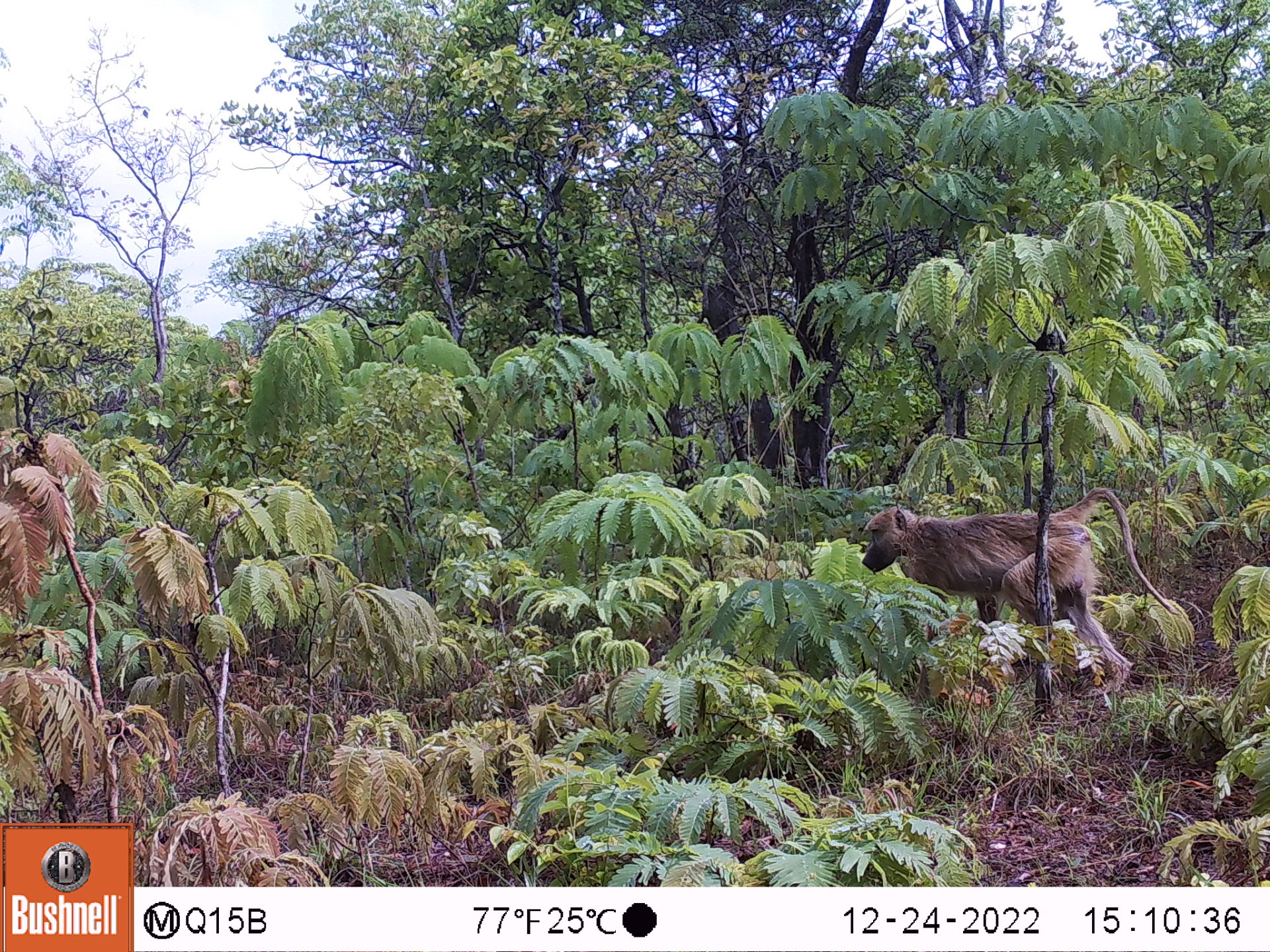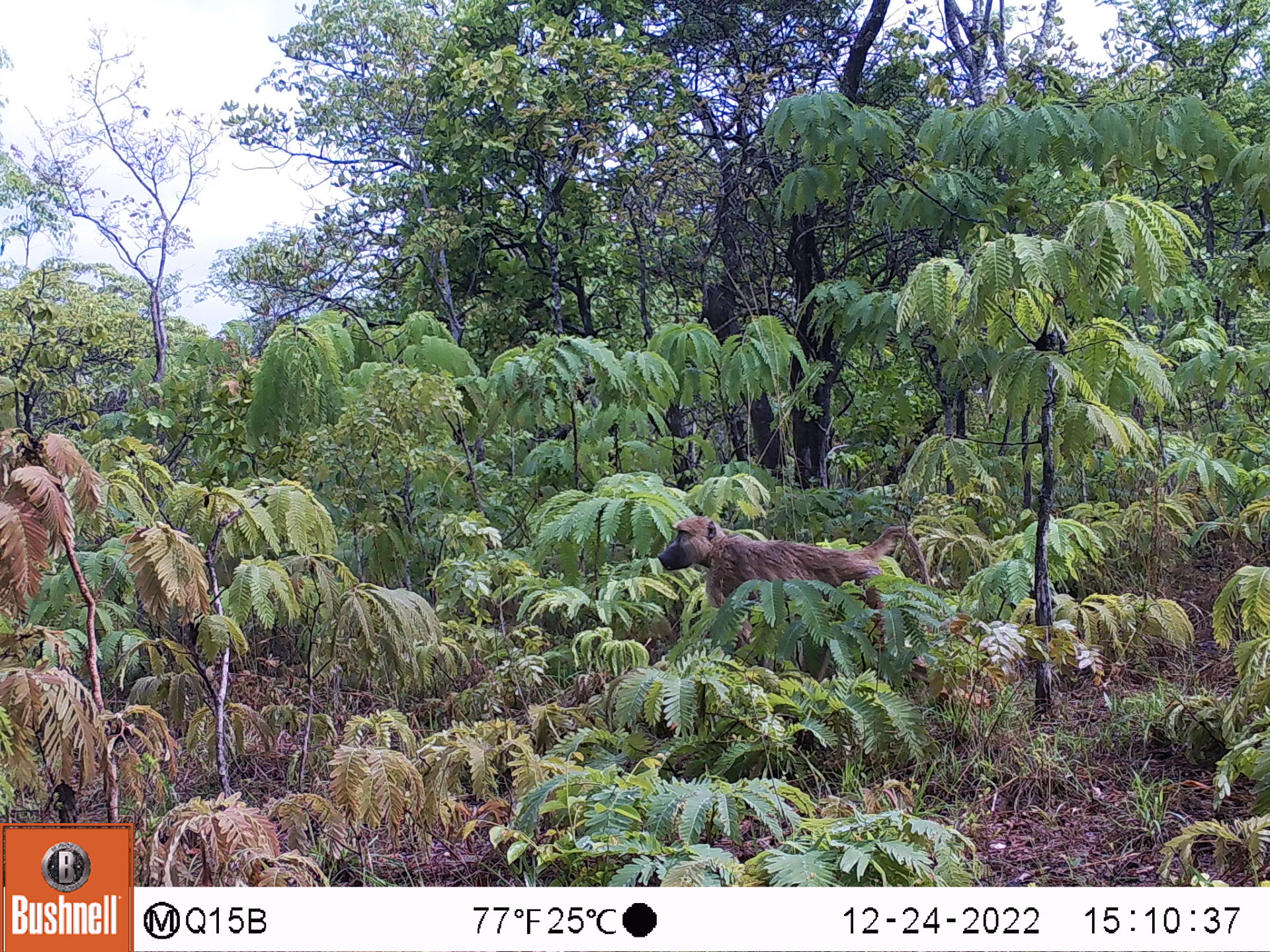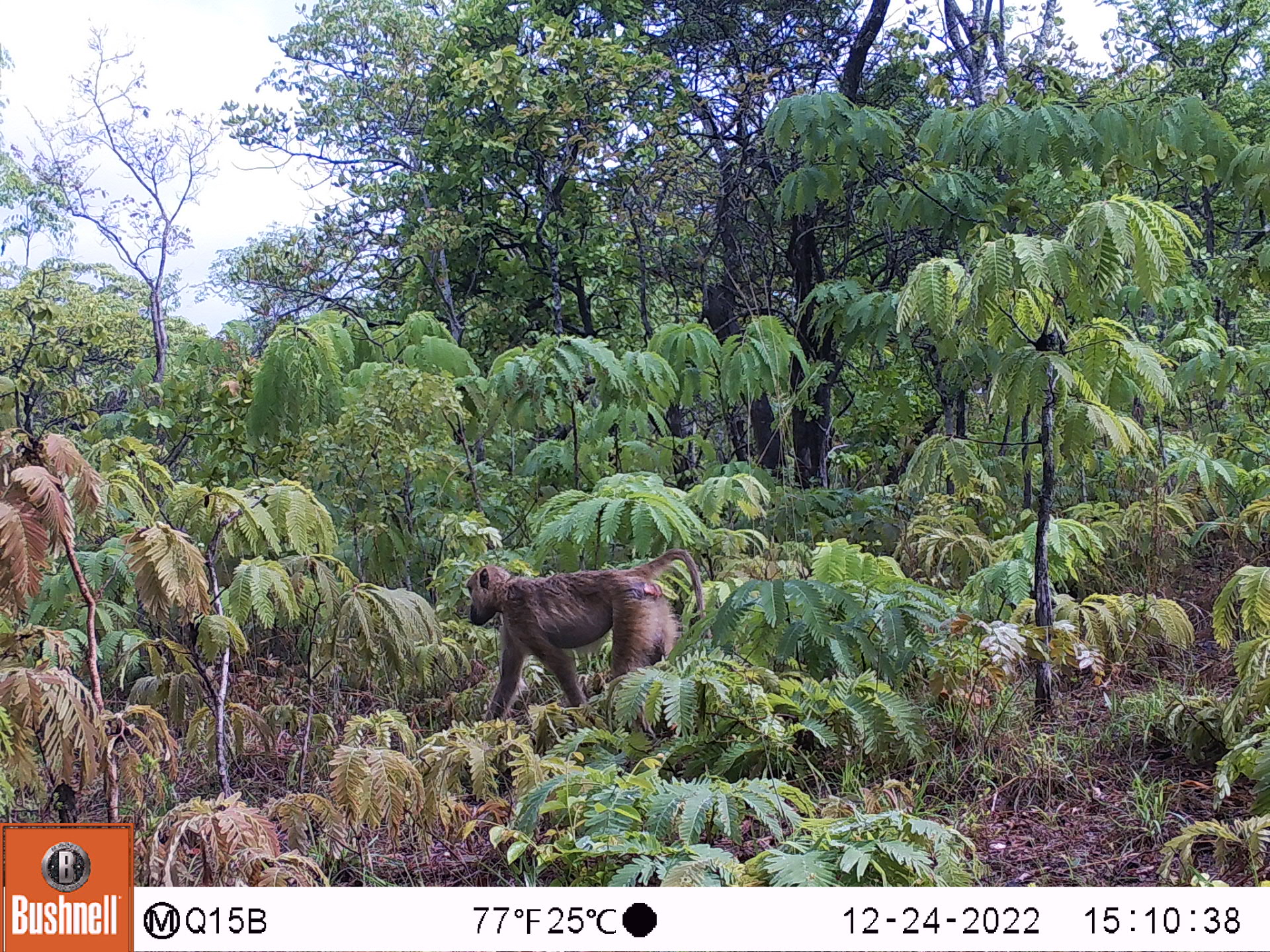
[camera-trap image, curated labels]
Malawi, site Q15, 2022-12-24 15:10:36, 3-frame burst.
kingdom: Animalia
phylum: Chordata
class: Mammalia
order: Primates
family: Cercopithecidae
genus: Papio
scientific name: Papio cynocephalus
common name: yellow baboon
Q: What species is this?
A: Yellow baboon (Papio cynocephalus).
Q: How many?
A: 1.